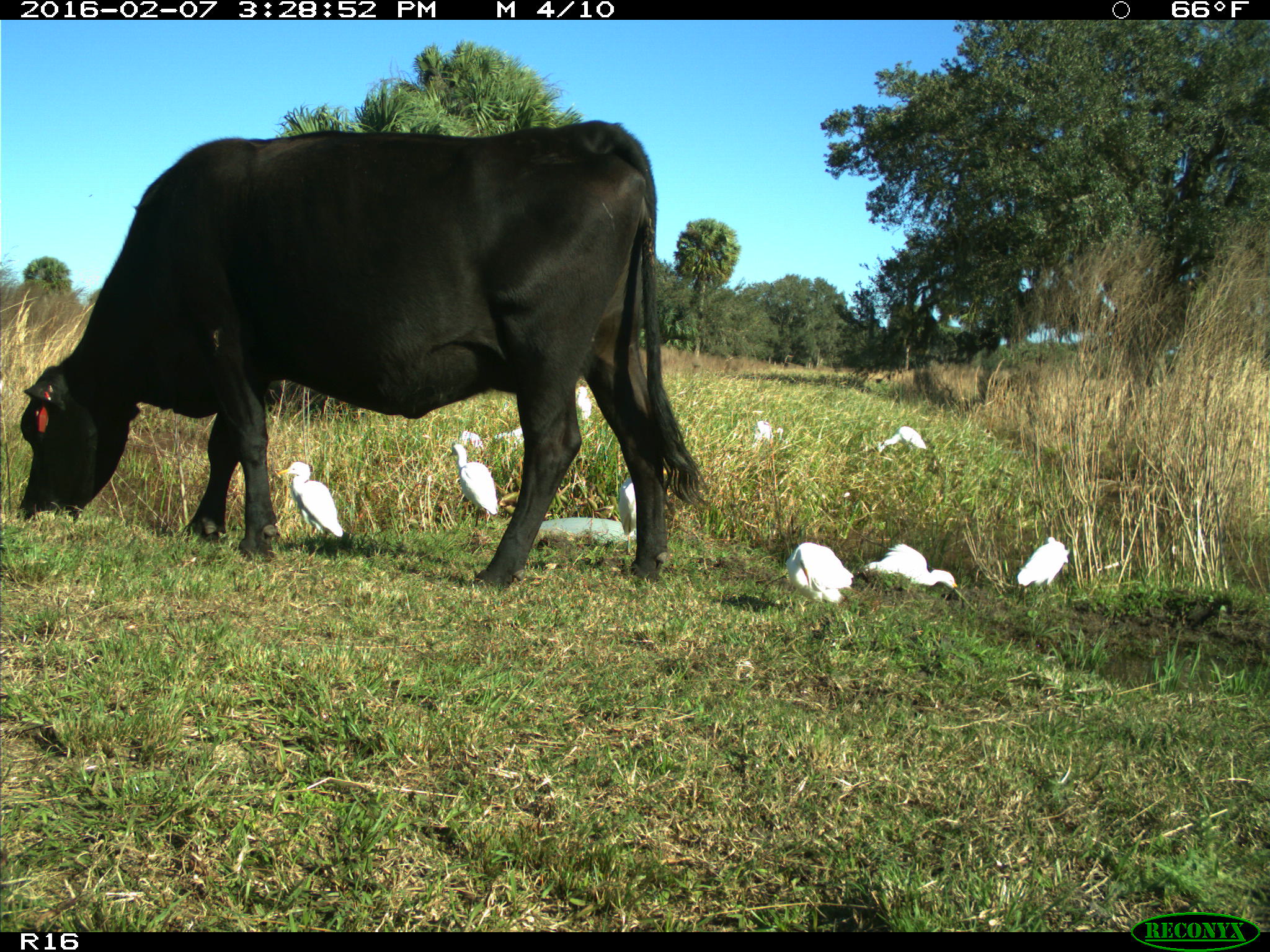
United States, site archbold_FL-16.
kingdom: Animalia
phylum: Chordata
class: Mammalia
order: Artiodactyla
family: Bovidae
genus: Bos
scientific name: Bos taurus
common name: domestic cow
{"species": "Bos taurus (domestic cow)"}